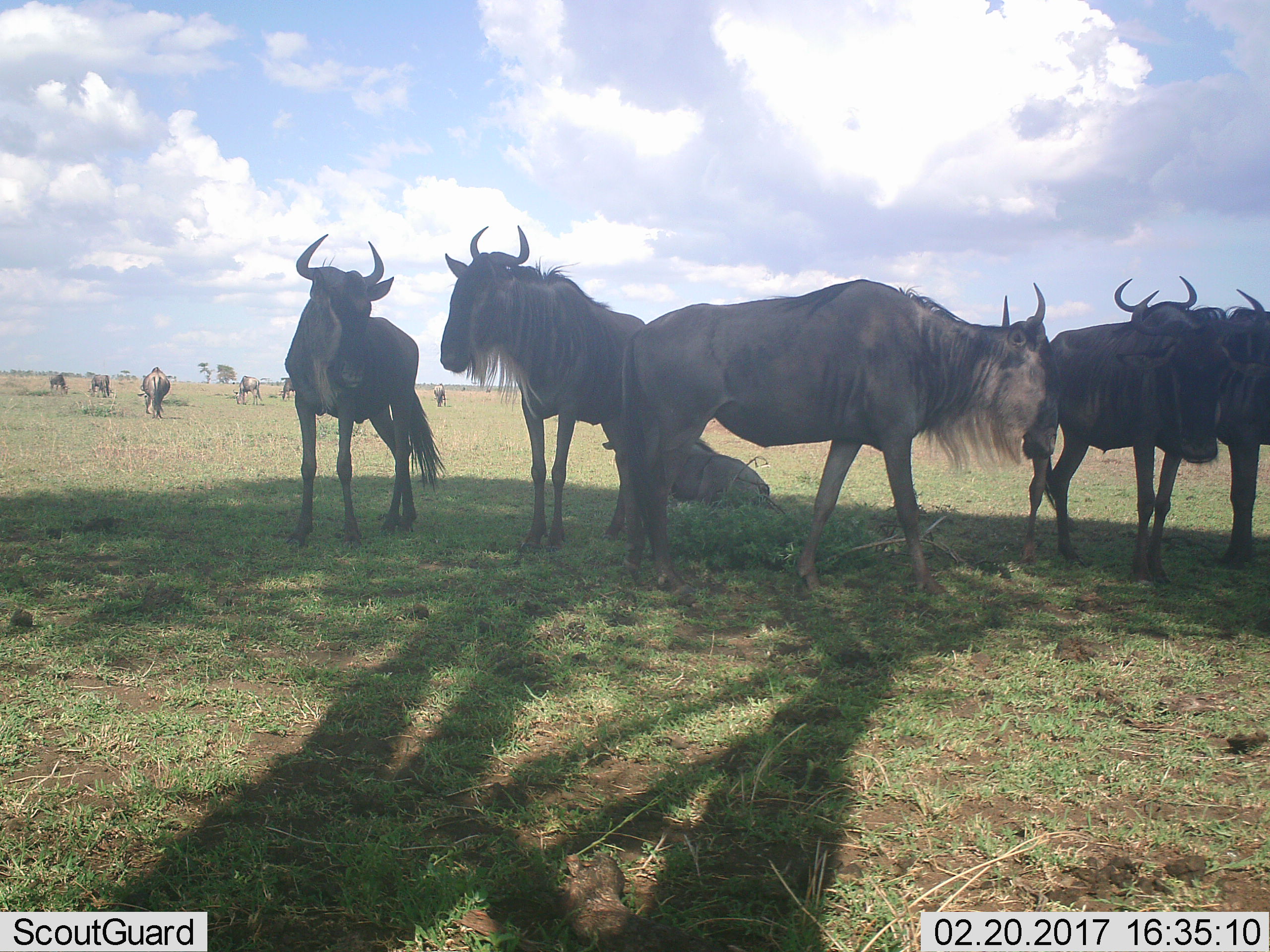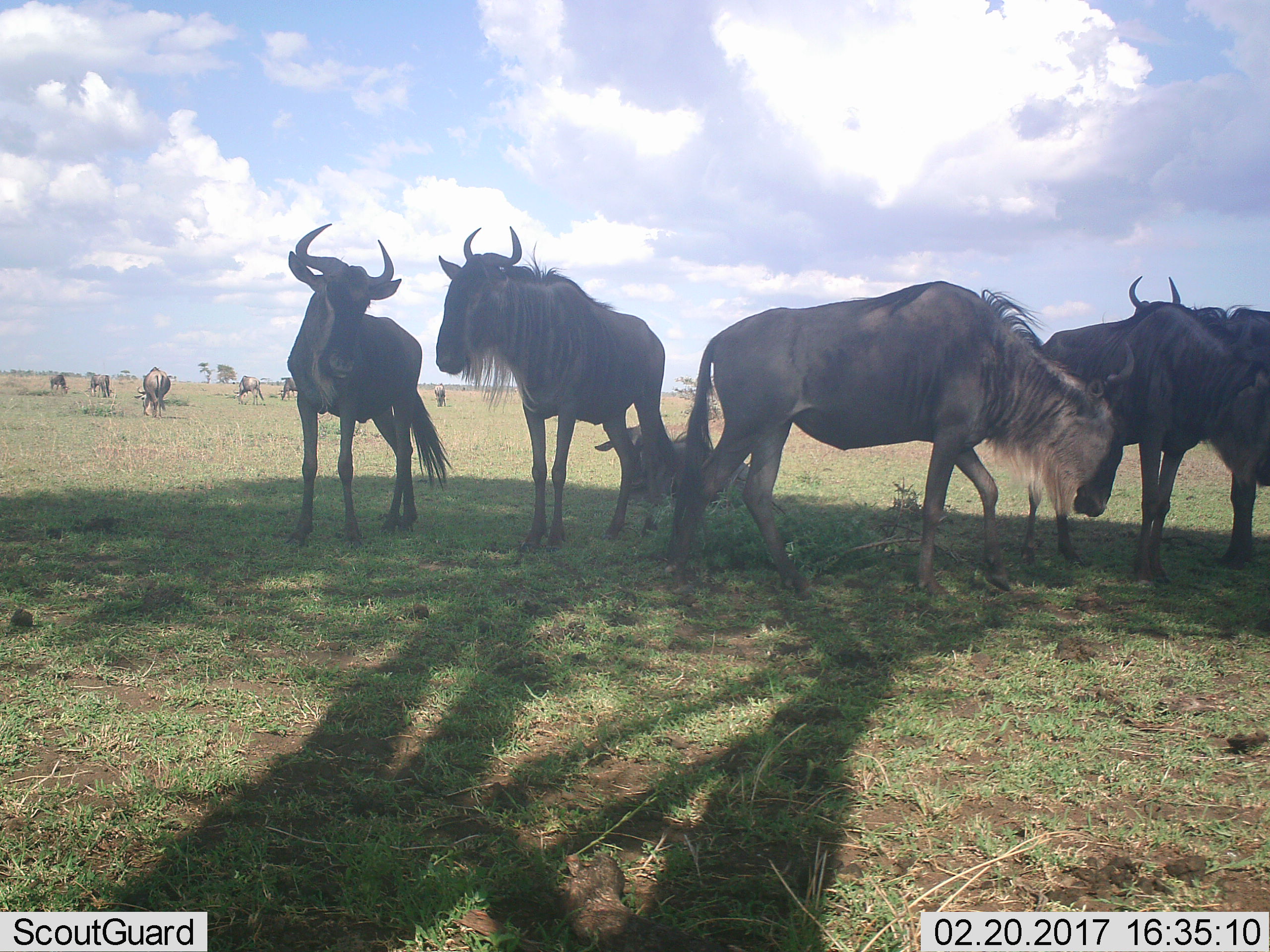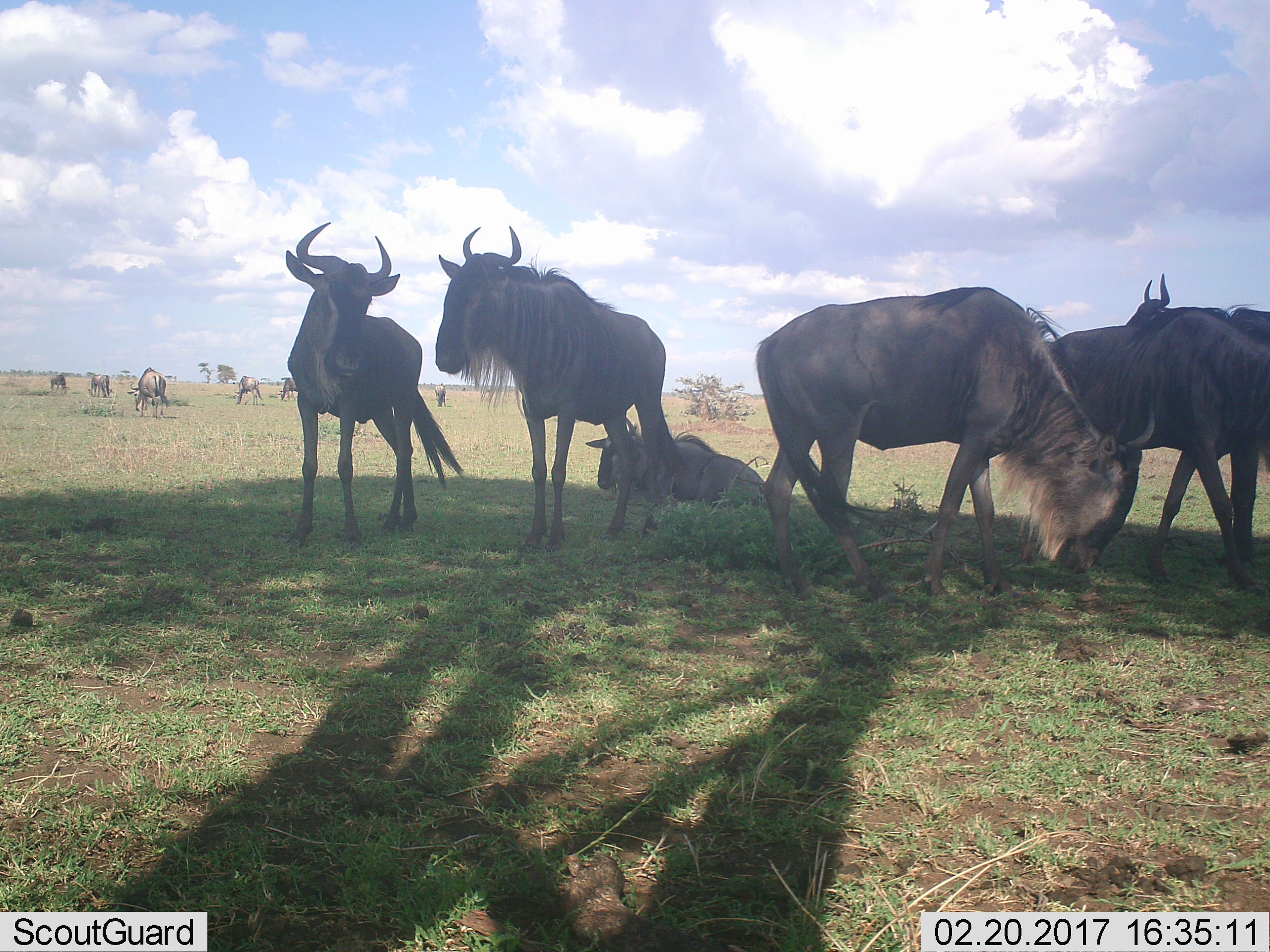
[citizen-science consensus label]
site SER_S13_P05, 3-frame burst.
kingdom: Animalia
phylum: Chordata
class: Mammalia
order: Artiodactyla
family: Bovidae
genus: Connochaetes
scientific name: Connochaetes taurinus taurinus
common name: blue wildebeest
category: wildebeestblue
Wildebeestblue (blue wildebeest) (Connochaetes taurinus taurinus), count 11-50. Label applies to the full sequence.